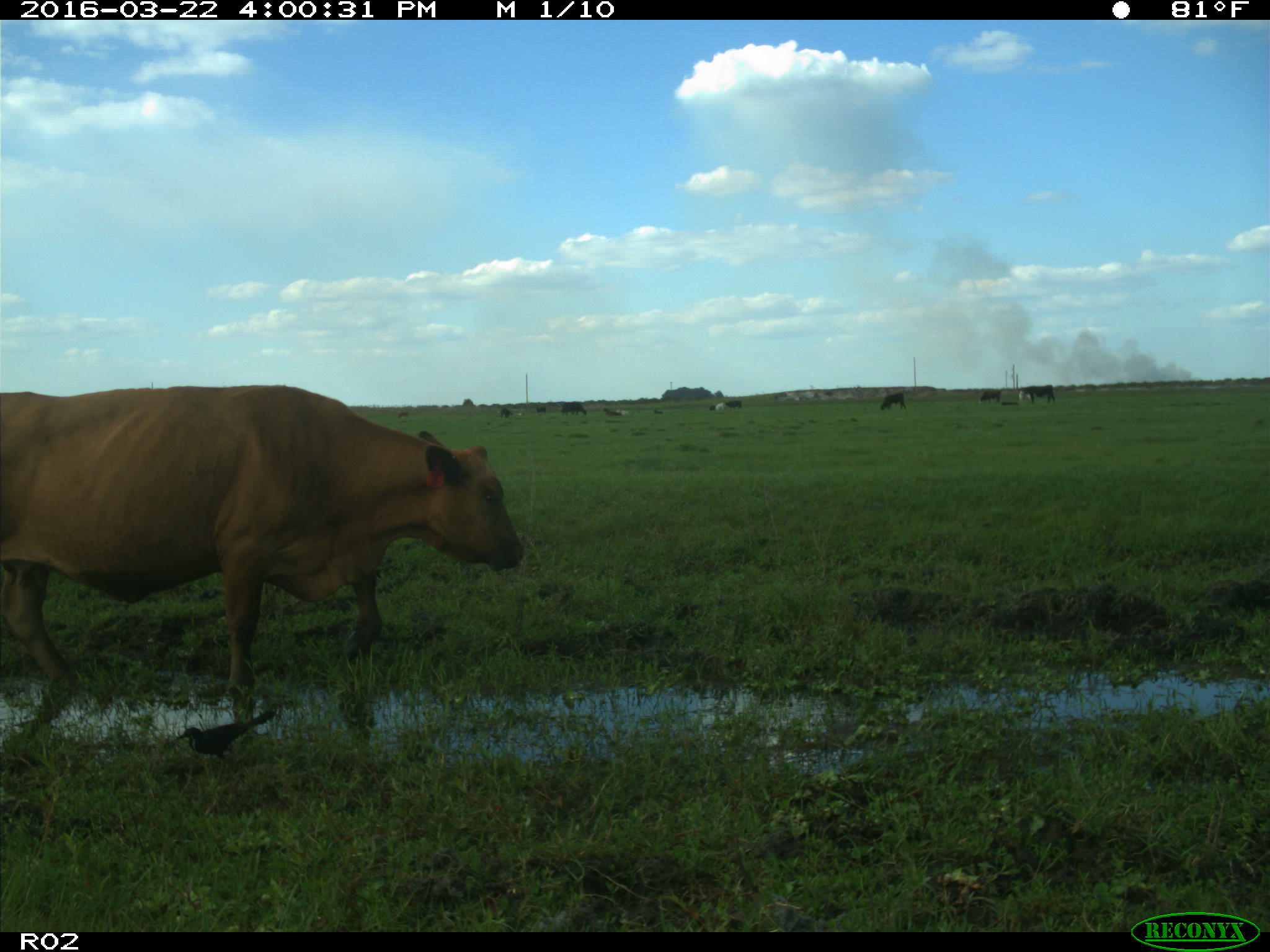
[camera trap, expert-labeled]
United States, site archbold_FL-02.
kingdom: Animalia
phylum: Chordata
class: Mammalia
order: Artiodactyla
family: Bovidae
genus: Bos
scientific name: Bos taurus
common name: domestic cow